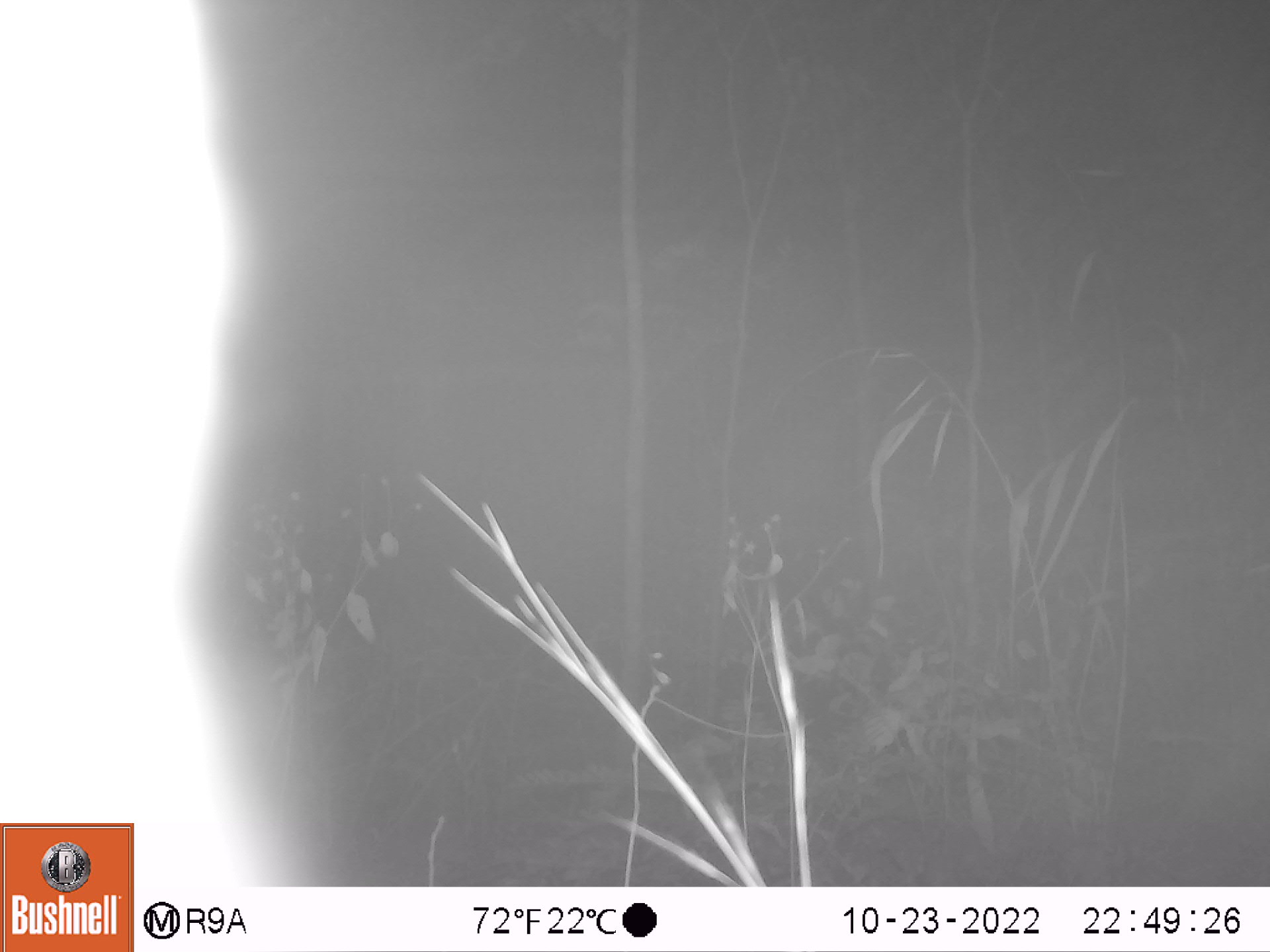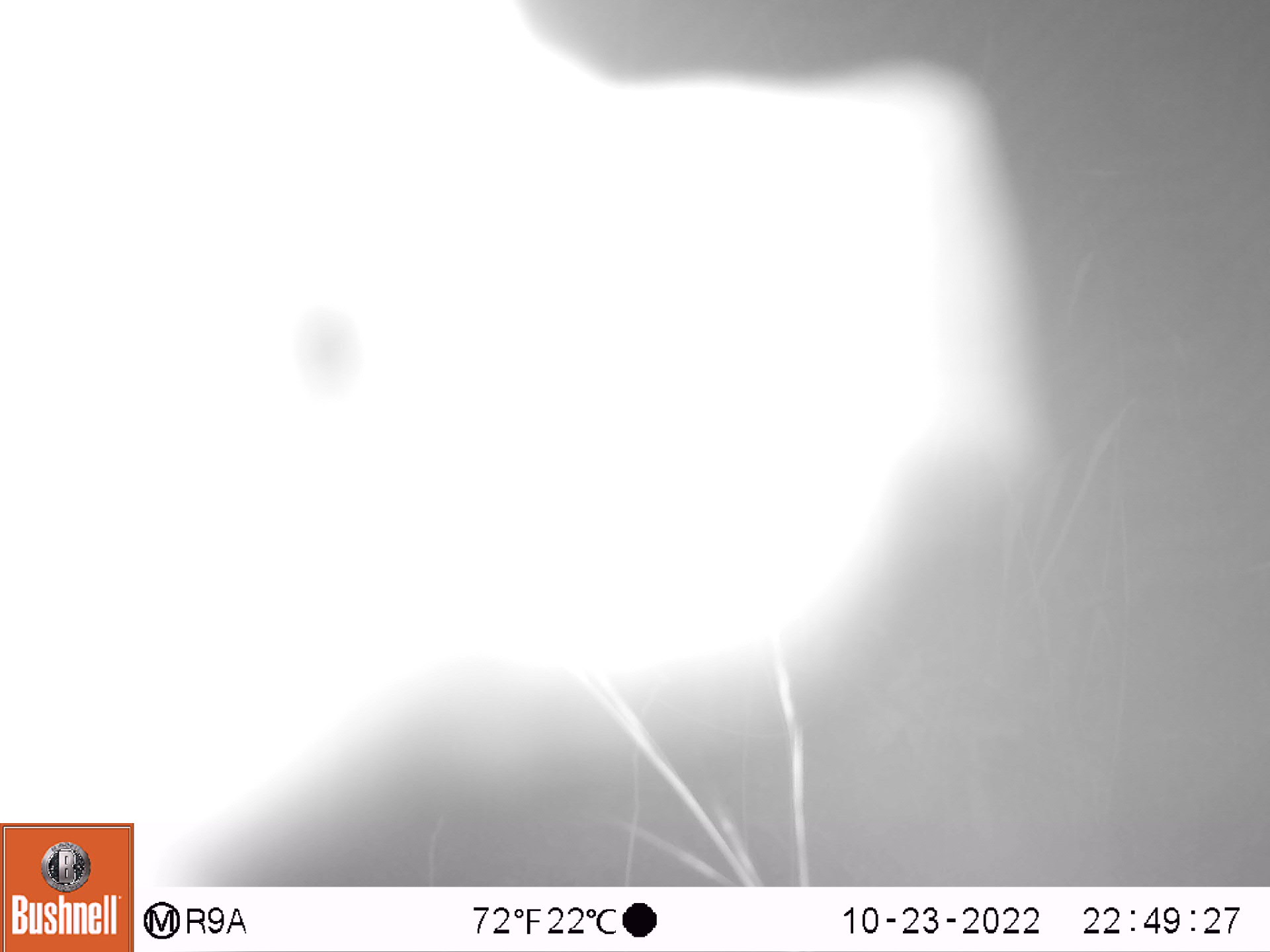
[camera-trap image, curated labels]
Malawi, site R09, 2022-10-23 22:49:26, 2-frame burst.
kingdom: Animalia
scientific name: Animalia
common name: other animal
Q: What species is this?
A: Other animal (Animalia).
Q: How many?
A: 1.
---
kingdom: Animalia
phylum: Chordata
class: Mammalia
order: Primates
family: Galagidae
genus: Galago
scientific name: Galago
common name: lesser bushbabies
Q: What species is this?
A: Galago (lesser bushbabies).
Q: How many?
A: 1.